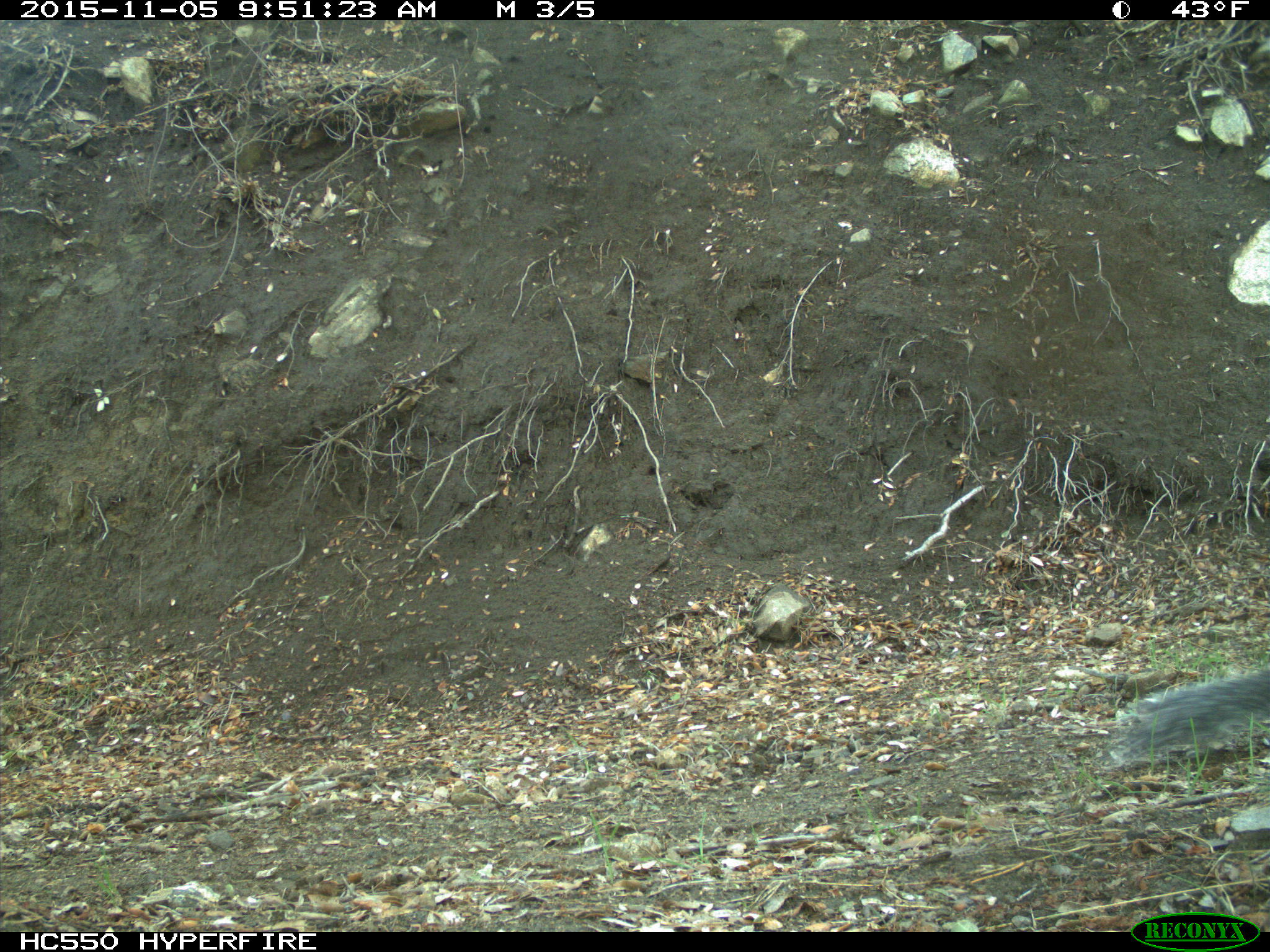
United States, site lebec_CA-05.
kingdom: Animalia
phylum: Chordata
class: Mammalia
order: Rodentia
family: Sciuridae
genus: Sciurus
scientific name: Sciurus carolinensis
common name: eastern gray squirrel